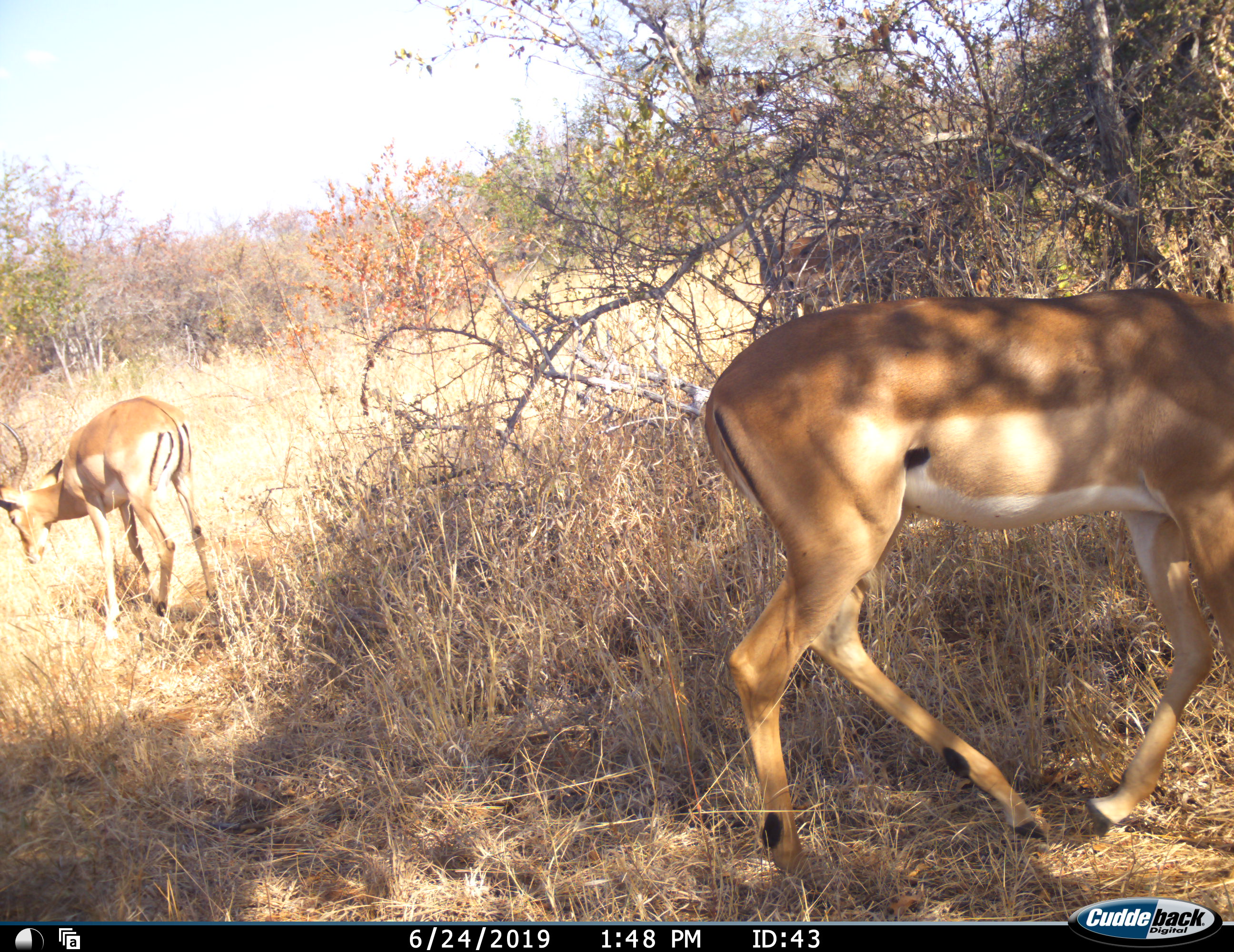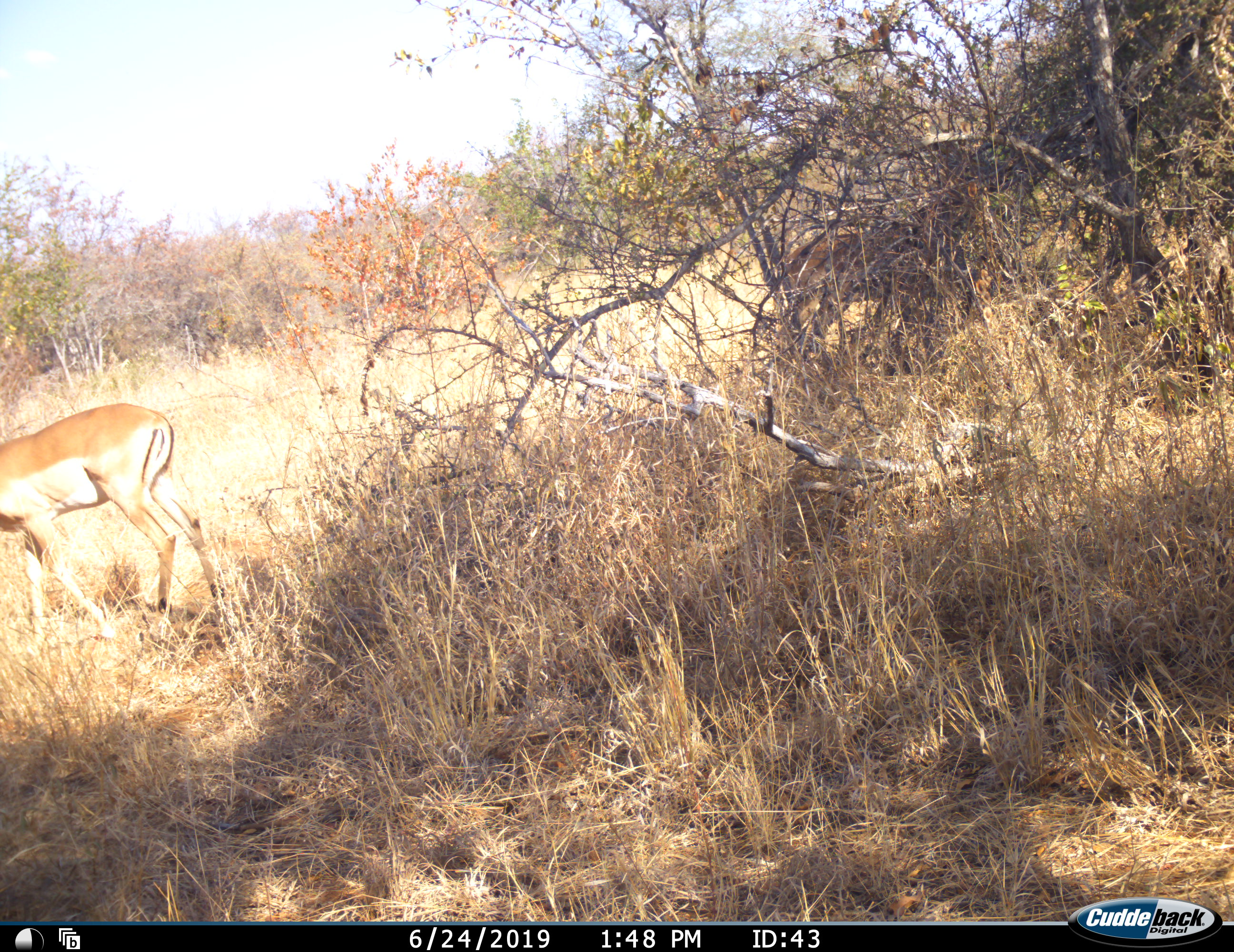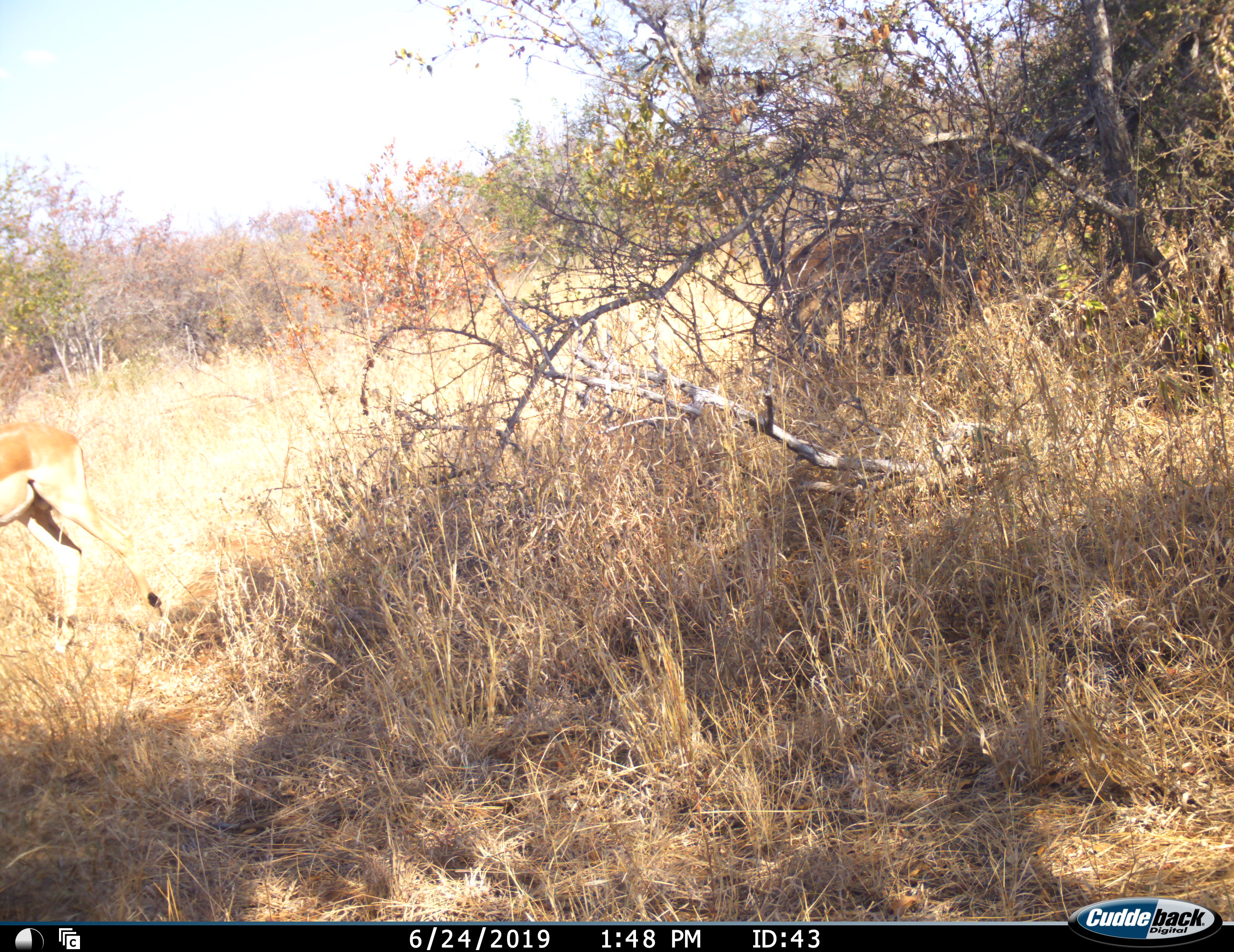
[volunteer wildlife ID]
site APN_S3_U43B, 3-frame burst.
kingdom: Animalia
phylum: Chordata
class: Mammalia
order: Artiodactyla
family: Bovidae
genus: Aepyceros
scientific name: Aepyceros melampus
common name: impala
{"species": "impala (Aepyceros melampus)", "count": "2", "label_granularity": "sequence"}